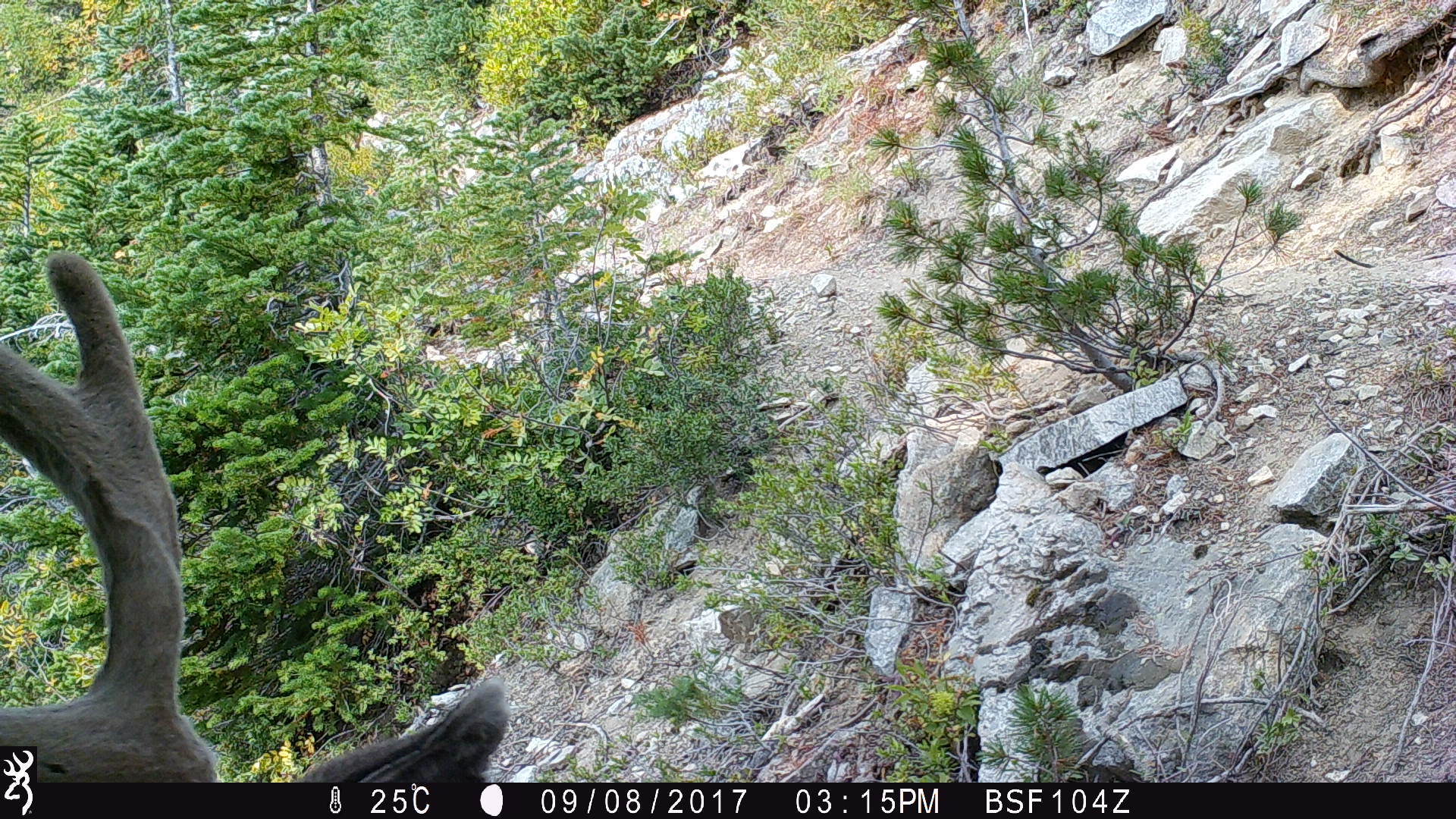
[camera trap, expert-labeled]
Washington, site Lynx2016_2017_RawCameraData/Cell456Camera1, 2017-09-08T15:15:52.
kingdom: Animalia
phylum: Chordata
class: Mammalia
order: Artiodactyla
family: Cervidae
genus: Odocoileus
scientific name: Odocoileus hemionus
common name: mule deer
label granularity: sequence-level